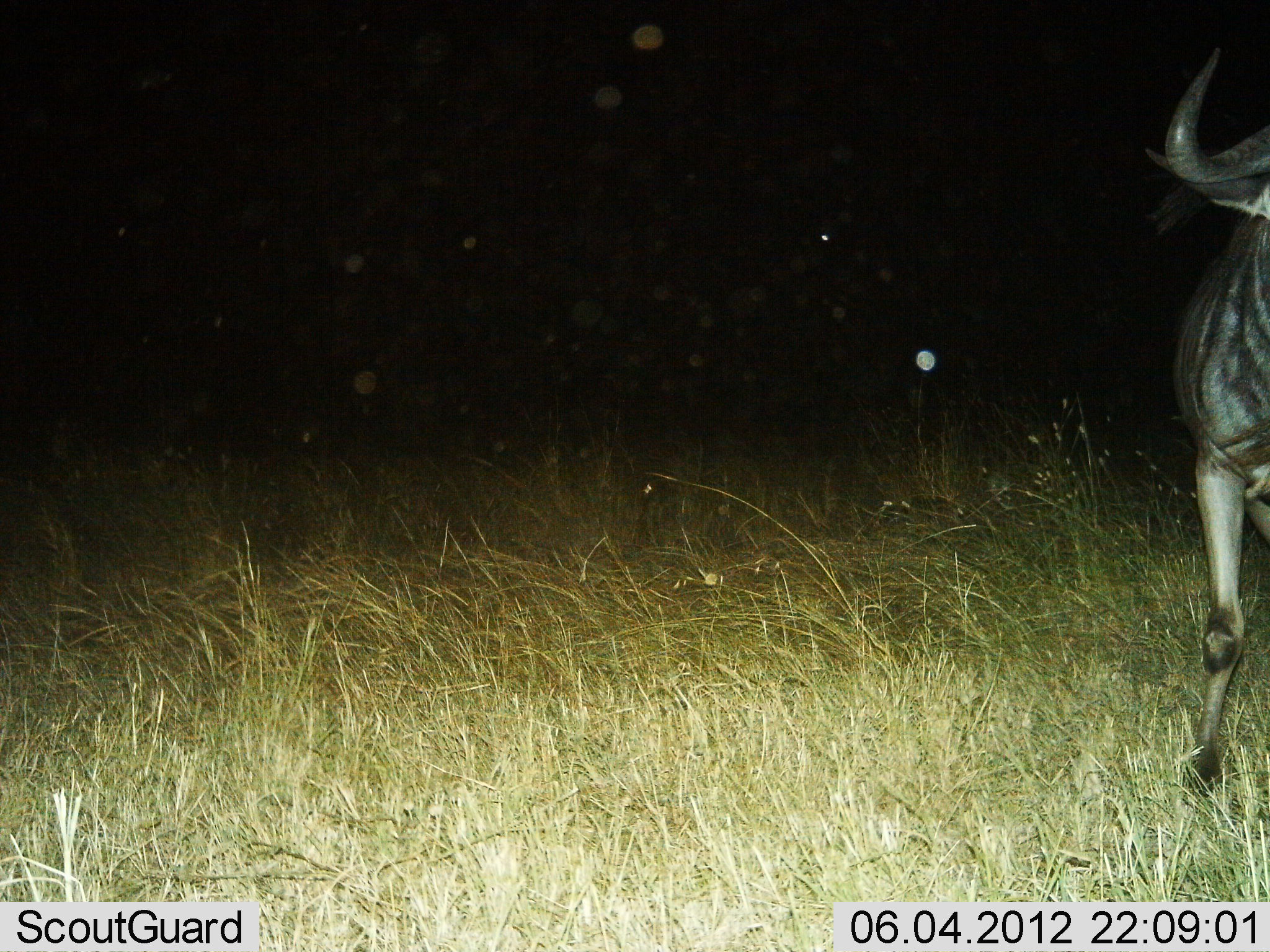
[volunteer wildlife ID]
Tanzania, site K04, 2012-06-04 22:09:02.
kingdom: Animalia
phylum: Chordata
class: Mammalia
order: Artiodactyla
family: Bovidae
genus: Connochaetes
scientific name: Connochaetes taurinus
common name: blue wildebeest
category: wildebeest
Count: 1.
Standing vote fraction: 64%.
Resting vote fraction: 0%.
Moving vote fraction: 36%.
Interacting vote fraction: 0%.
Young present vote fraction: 0%.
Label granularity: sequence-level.